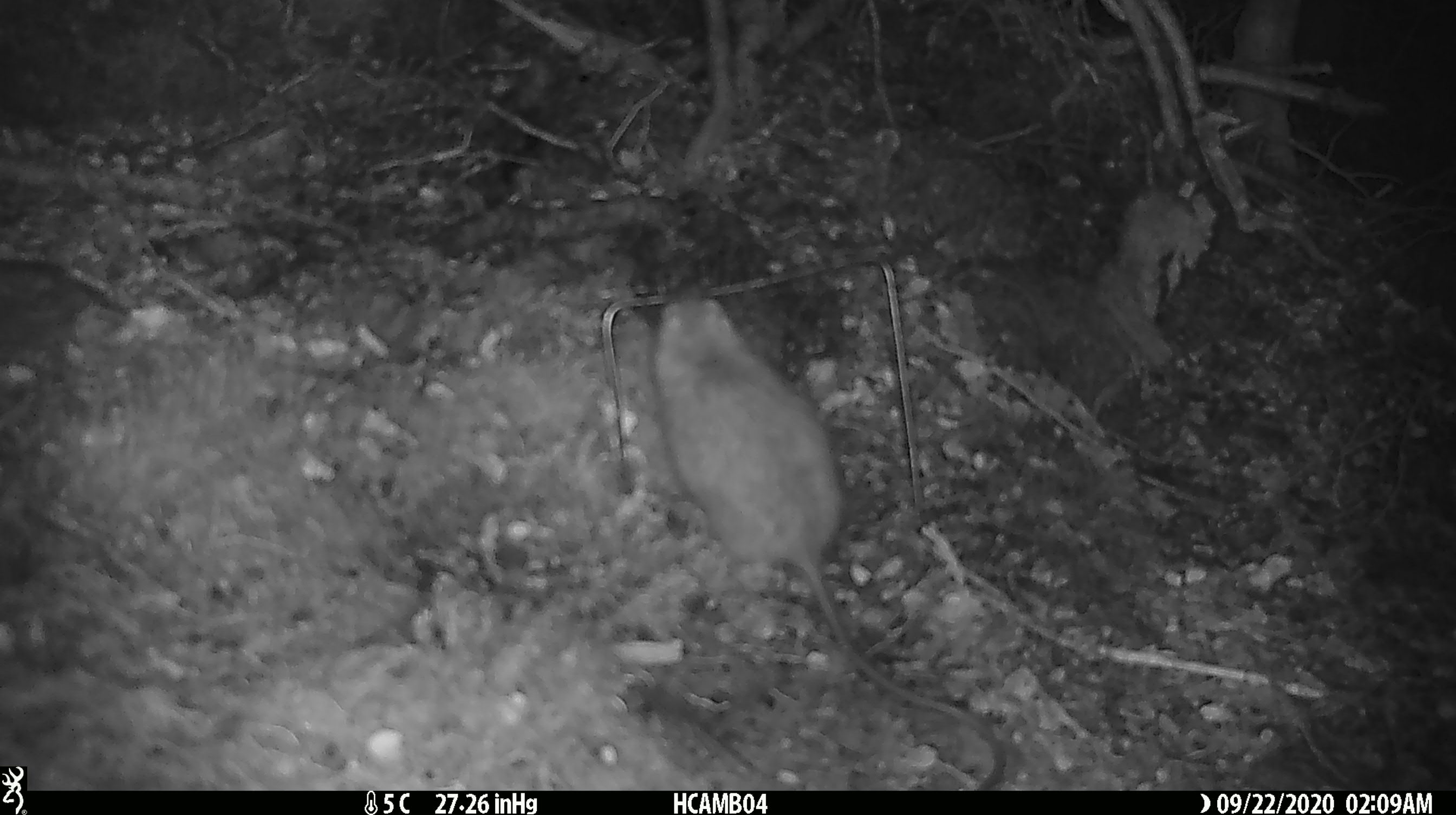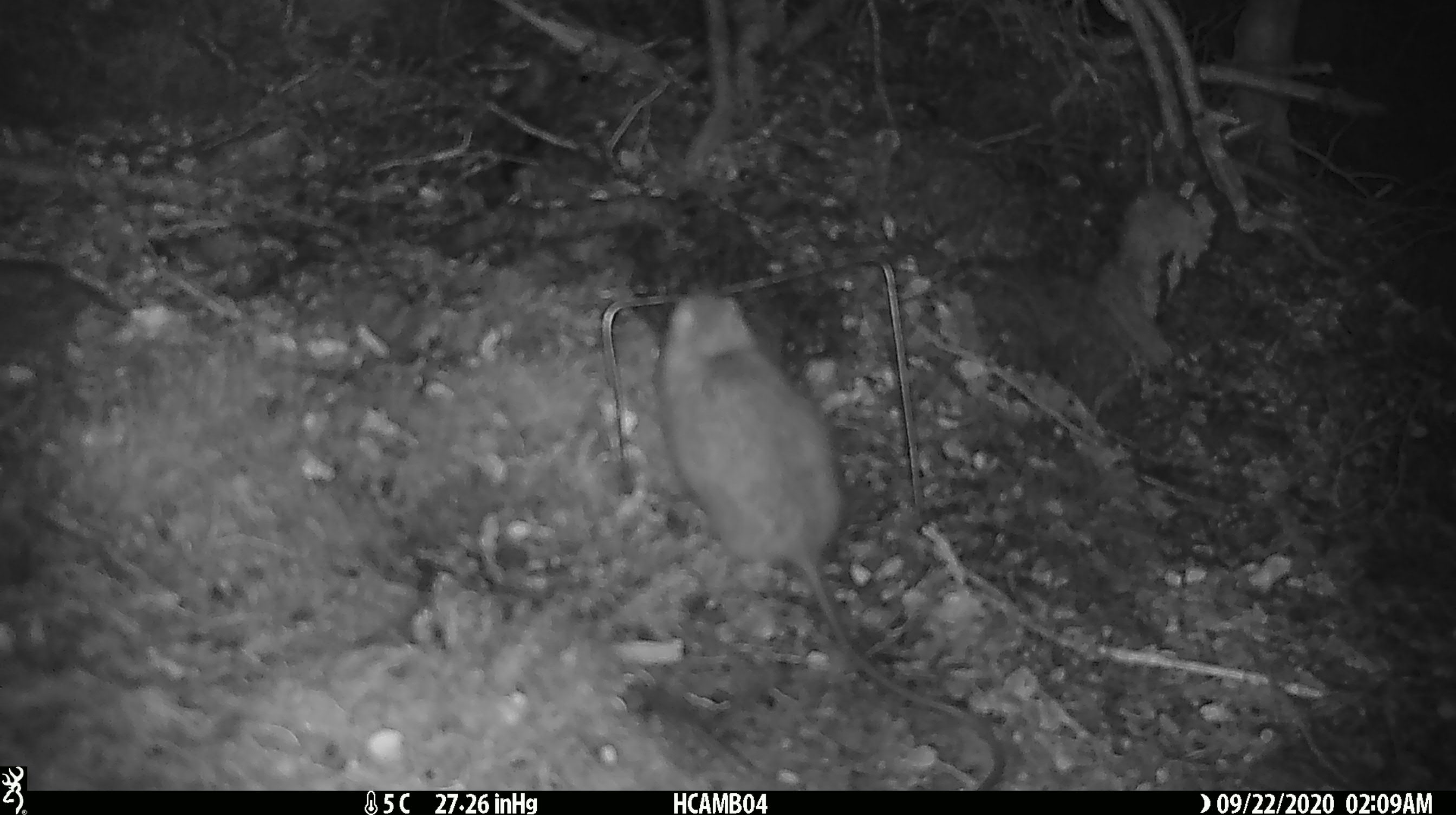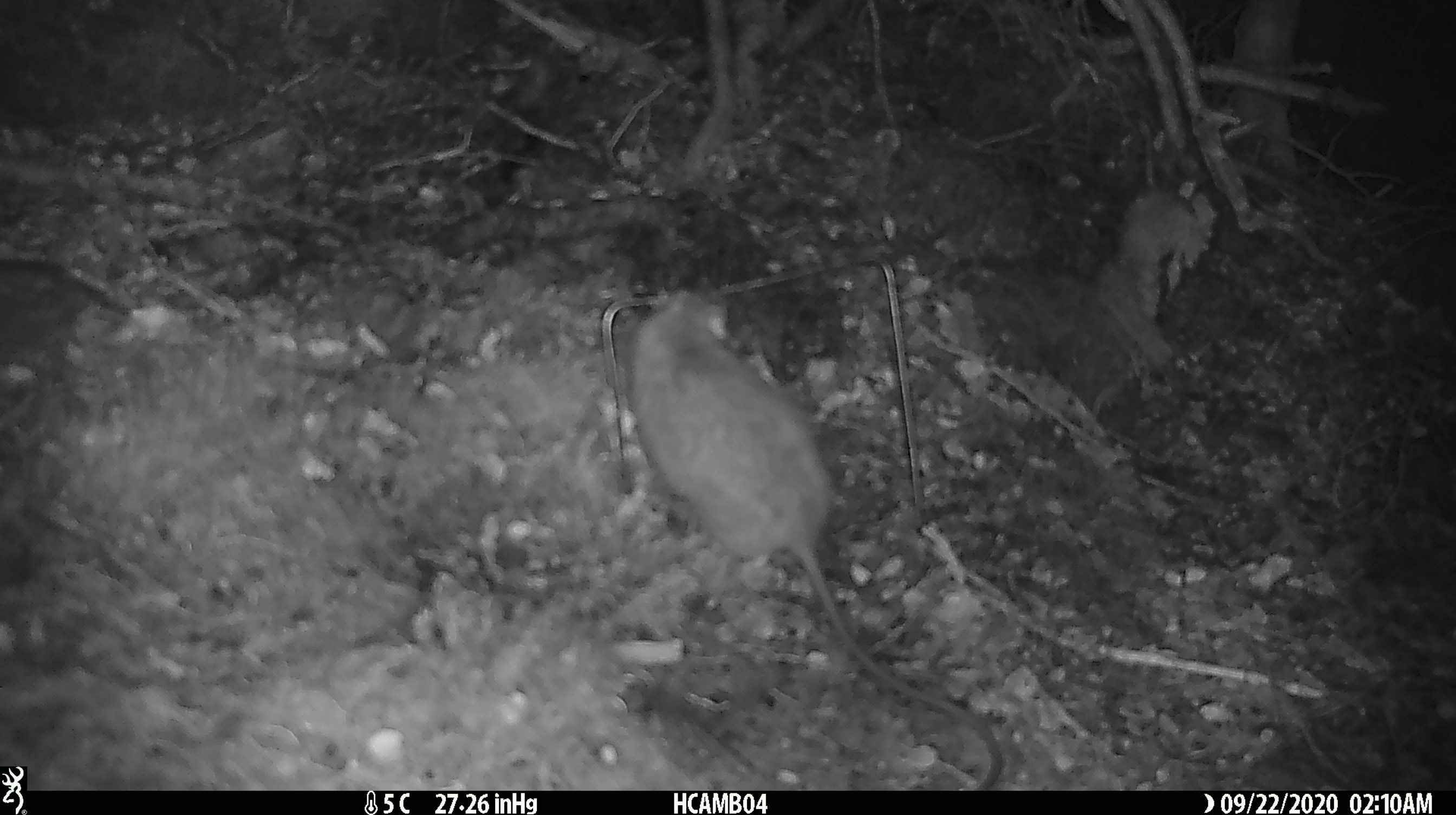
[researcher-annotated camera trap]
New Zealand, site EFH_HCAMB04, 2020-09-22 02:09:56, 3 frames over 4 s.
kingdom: Animalia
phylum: Chordata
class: Mammalia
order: Rodentia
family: Muridae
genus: Rattus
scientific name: Rattus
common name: rat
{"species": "rat (Rattus)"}